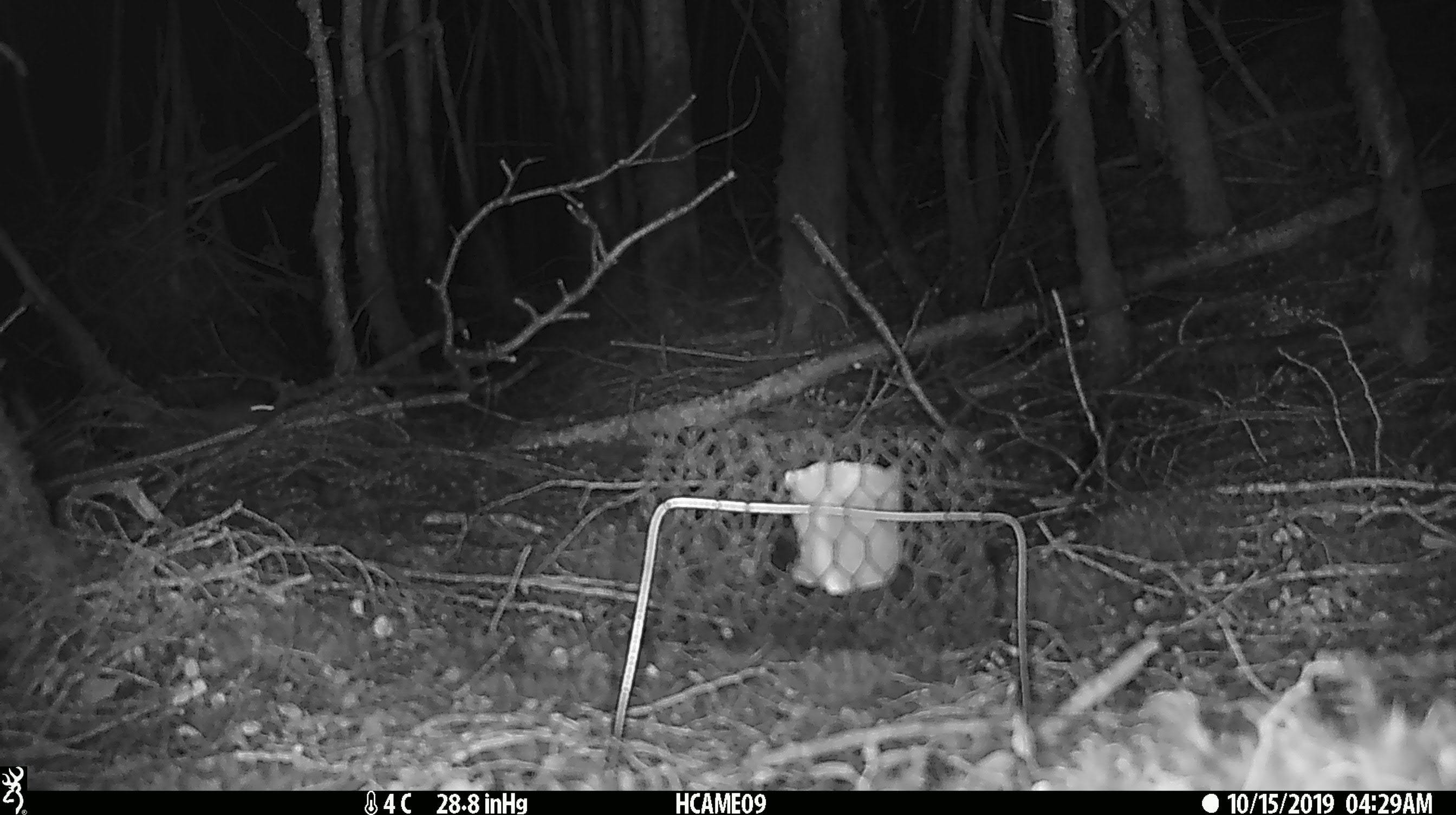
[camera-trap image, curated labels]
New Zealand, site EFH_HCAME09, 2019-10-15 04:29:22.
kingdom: Animalia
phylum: Chordata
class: Mammalia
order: Rodentia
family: Muridae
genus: Mus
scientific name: Mus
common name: mouse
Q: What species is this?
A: Mouse (Mus).